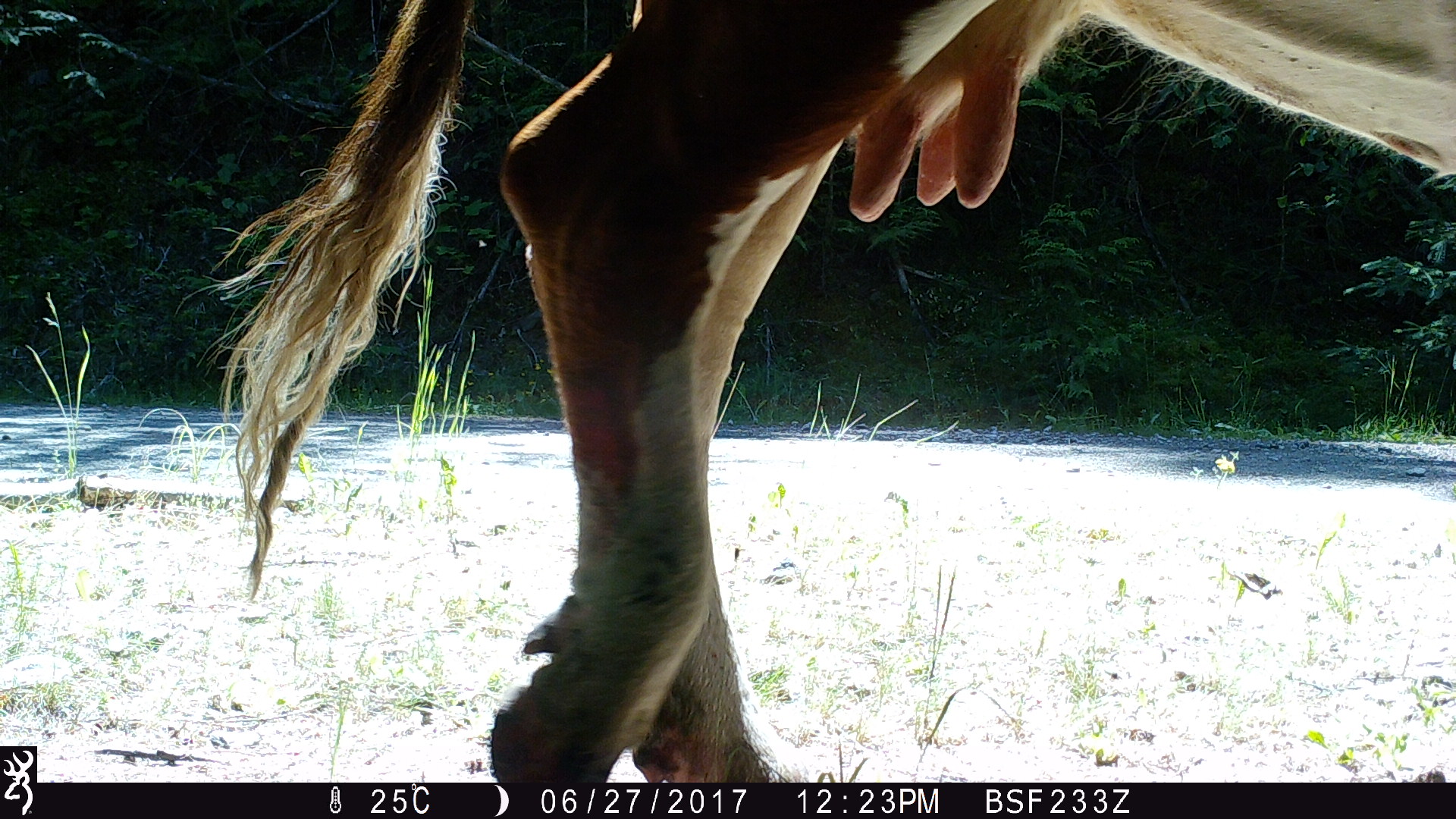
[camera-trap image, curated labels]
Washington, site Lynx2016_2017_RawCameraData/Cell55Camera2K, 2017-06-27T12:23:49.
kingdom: Animalia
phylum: Chordata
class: Mammalia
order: Artiodactyla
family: Bovidae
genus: Bos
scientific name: Bos taurus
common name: domestic cattle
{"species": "domestic cattle (Bos taurus)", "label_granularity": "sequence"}